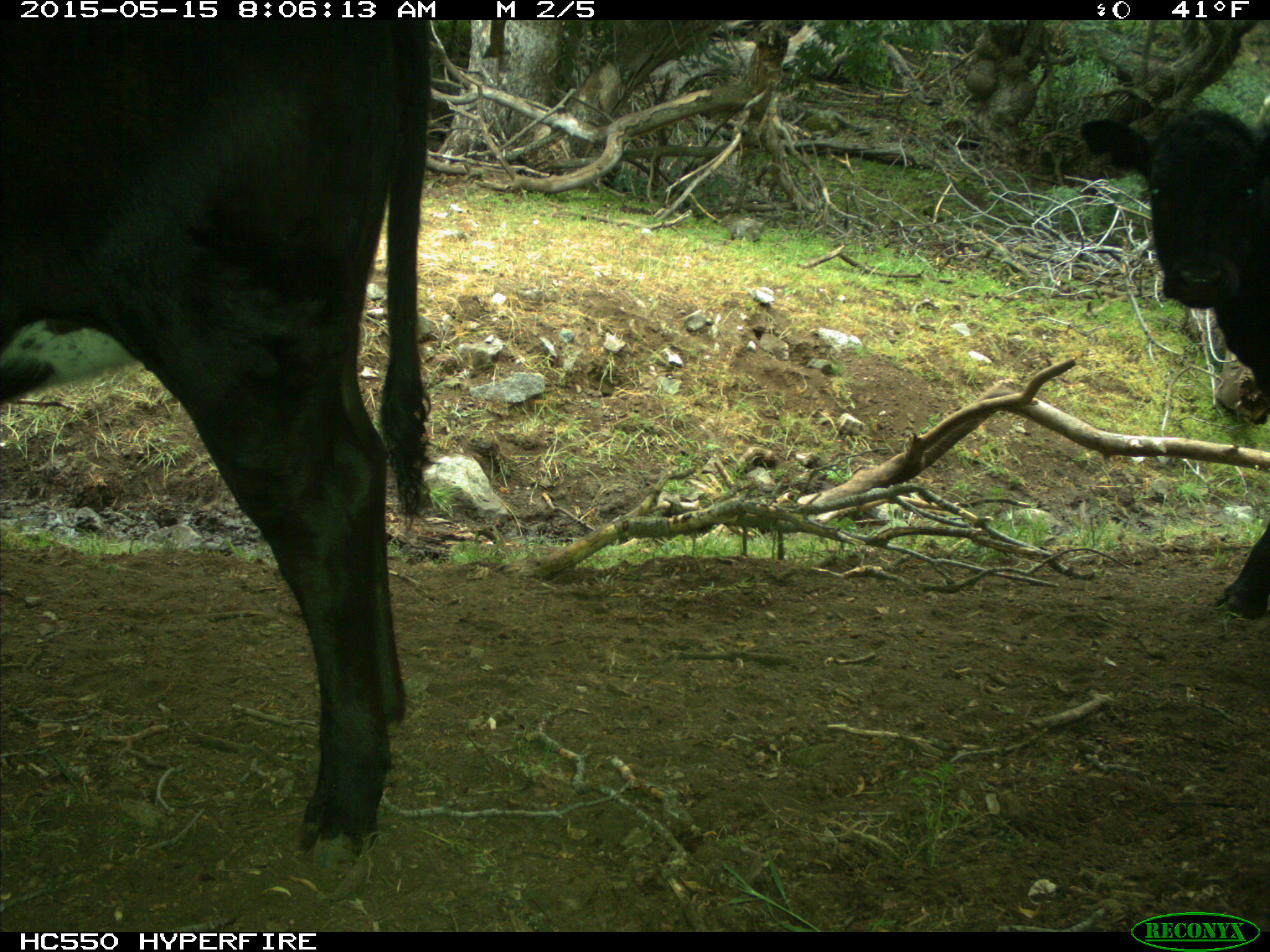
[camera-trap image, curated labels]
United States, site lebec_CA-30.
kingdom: Animalia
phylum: Chordata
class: Mammalia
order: Artiodactyla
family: Bovidae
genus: Bos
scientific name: Bos taurus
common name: domestic cow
Bos taurus (domestic cow).